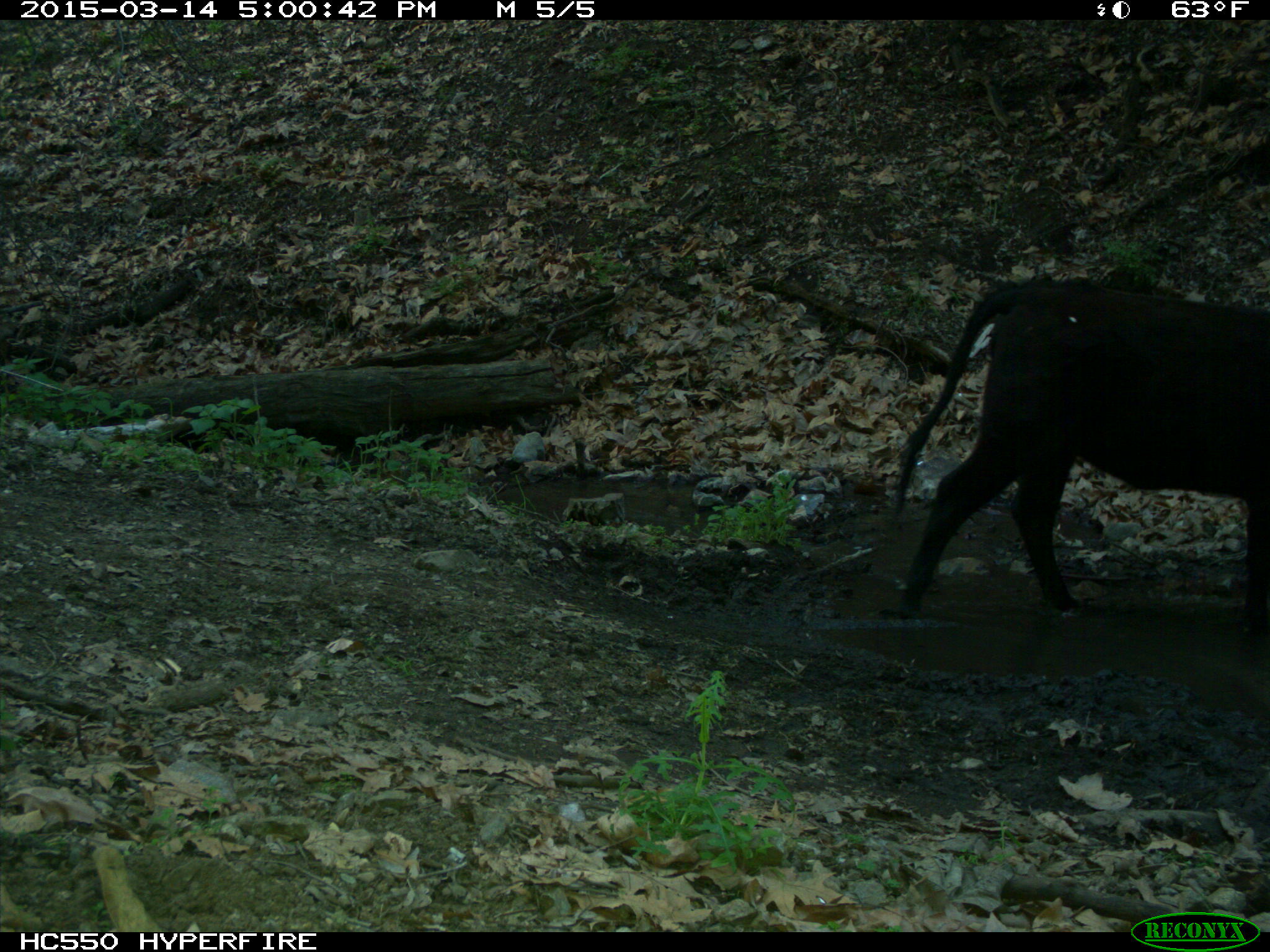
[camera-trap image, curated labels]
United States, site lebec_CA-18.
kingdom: Animalia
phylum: Chordata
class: Mammalia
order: Artiodactyla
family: Bovidae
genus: Bos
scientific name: Bos taurus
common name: domestic cow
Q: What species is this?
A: Bos taurus (domestic cow).